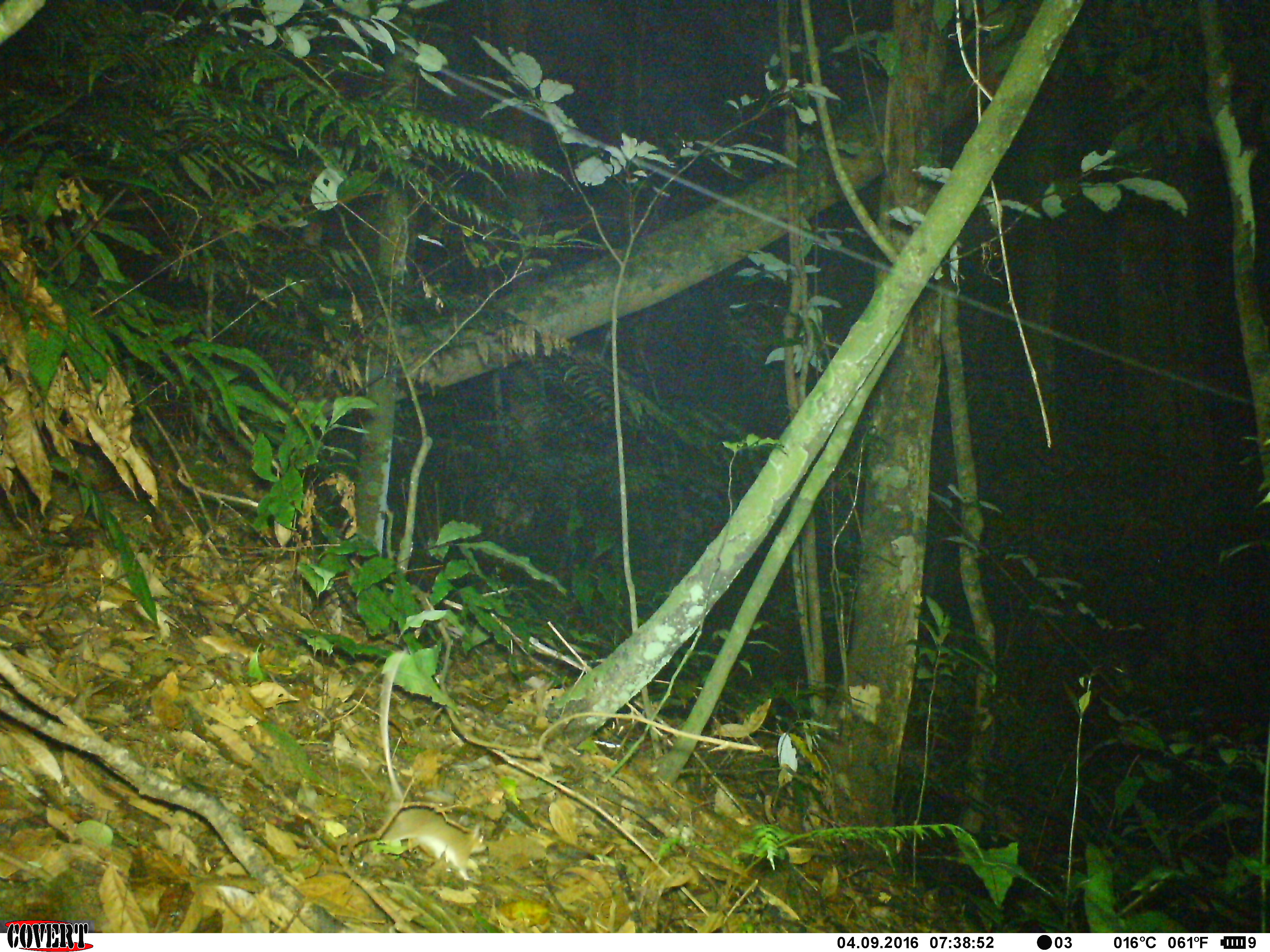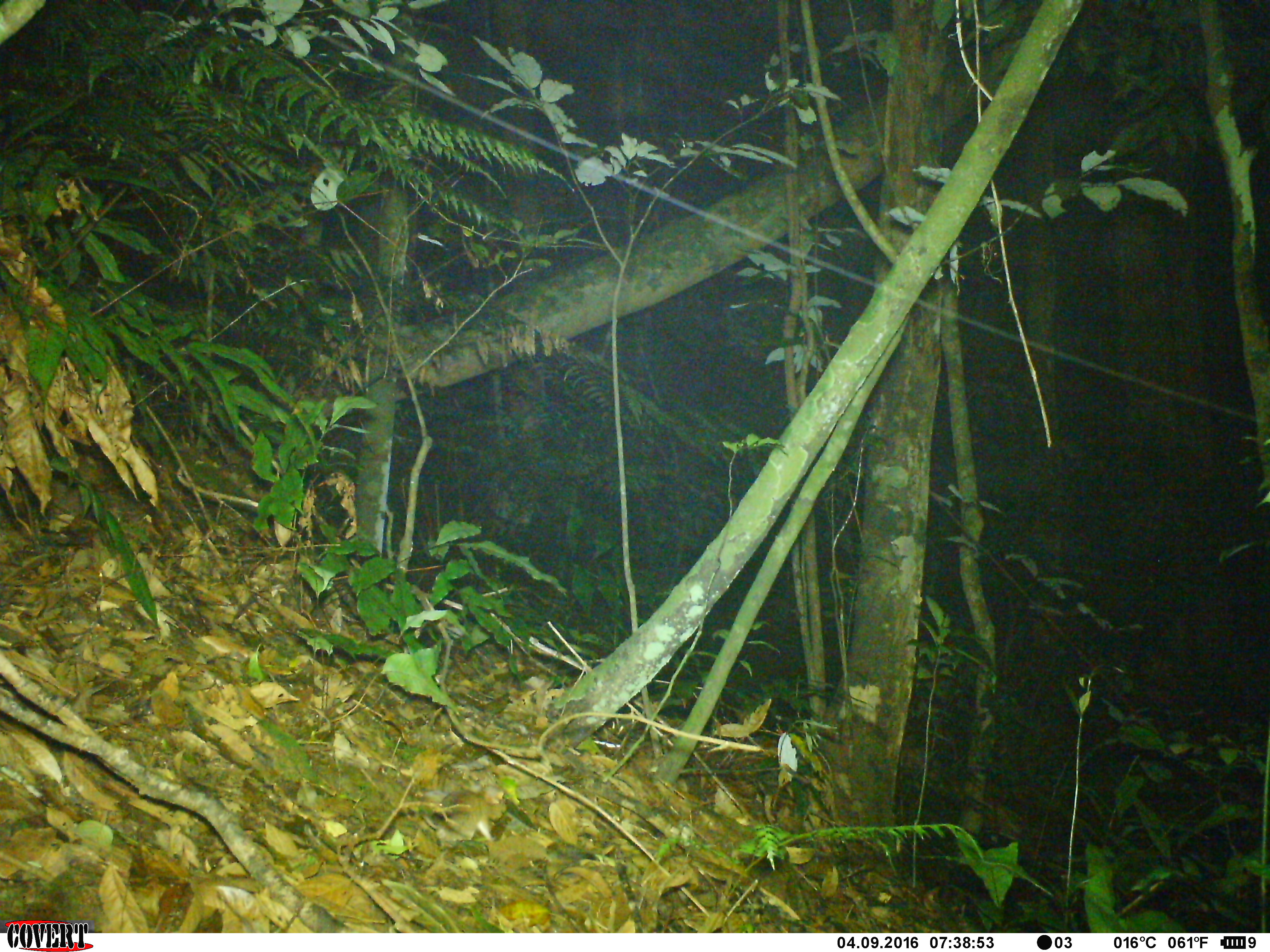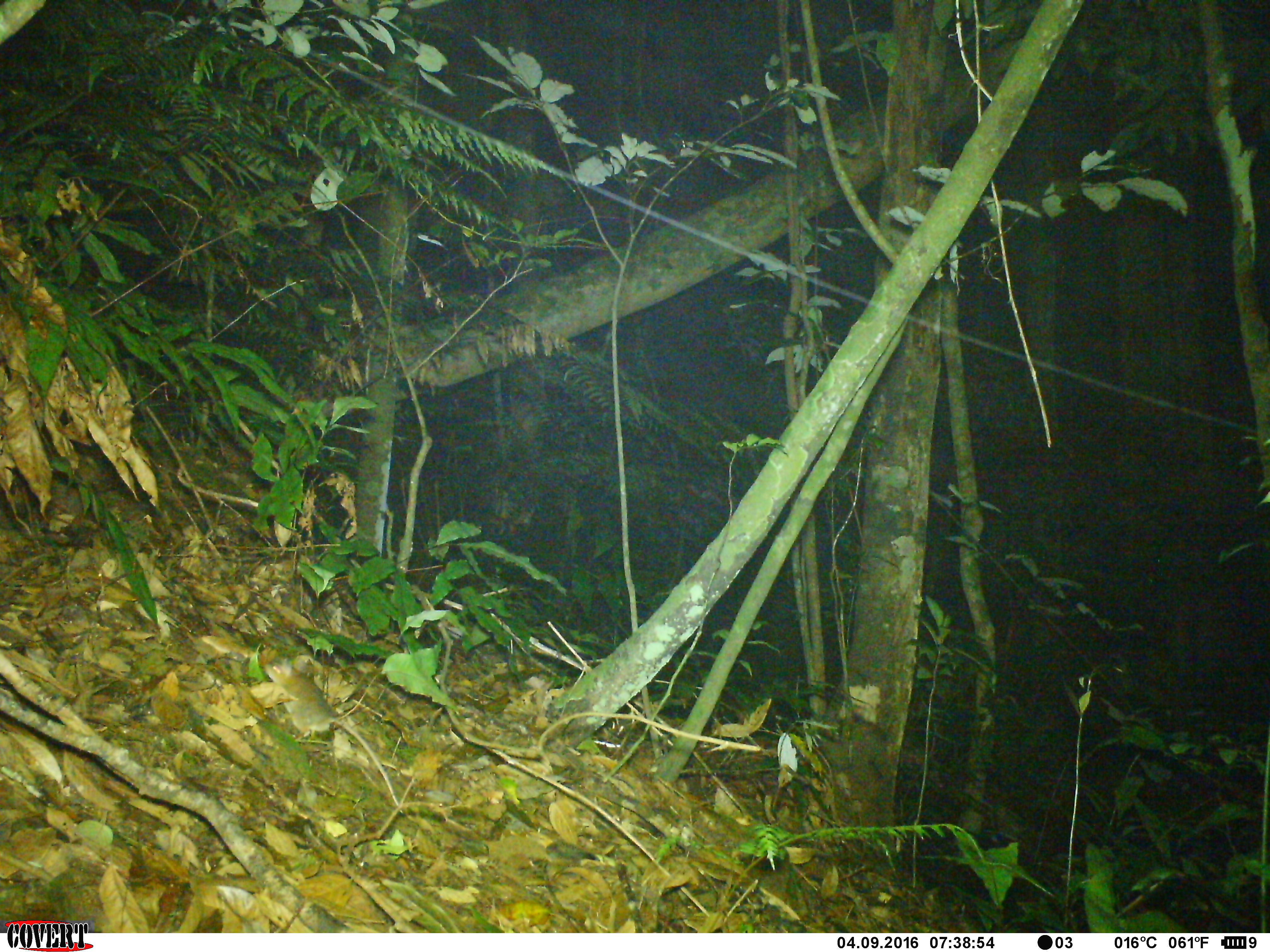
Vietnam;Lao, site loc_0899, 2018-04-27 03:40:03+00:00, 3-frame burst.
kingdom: Animalia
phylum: Chordata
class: Mammalia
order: Rodentia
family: Muridae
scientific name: Muridae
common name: old-world mice and rats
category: unidentified murid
Unidentified murid (old-world mice and rats) (Muridae). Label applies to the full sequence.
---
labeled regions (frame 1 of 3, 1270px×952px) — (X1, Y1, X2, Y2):
unidentified murid: (380, 648, 486, 884)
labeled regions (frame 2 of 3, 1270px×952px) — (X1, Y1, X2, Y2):
unidentified murid: (410, 784, 506, 844)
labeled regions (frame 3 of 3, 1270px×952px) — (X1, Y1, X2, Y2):
unidentified murid: (264, 658, 402, 813)